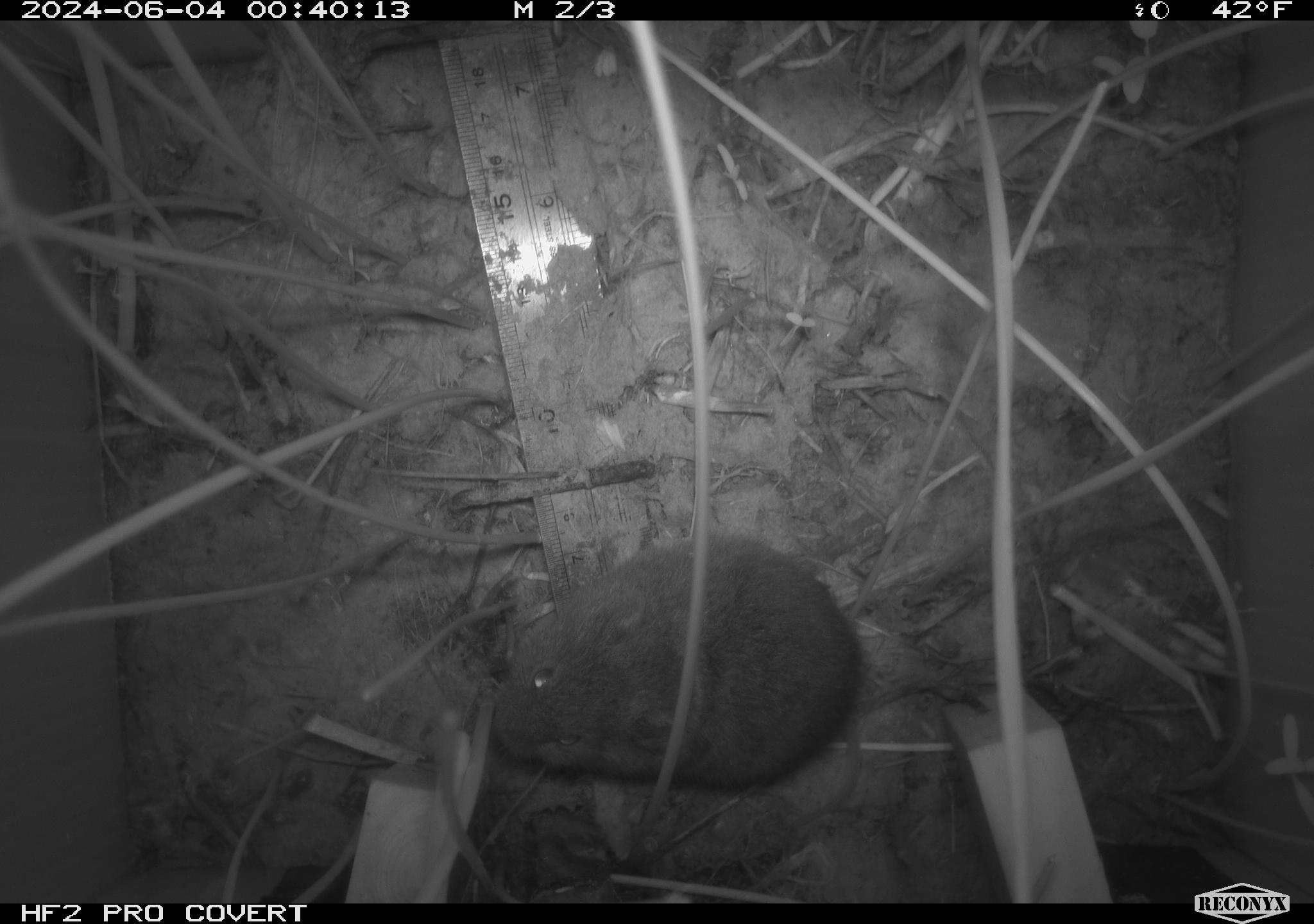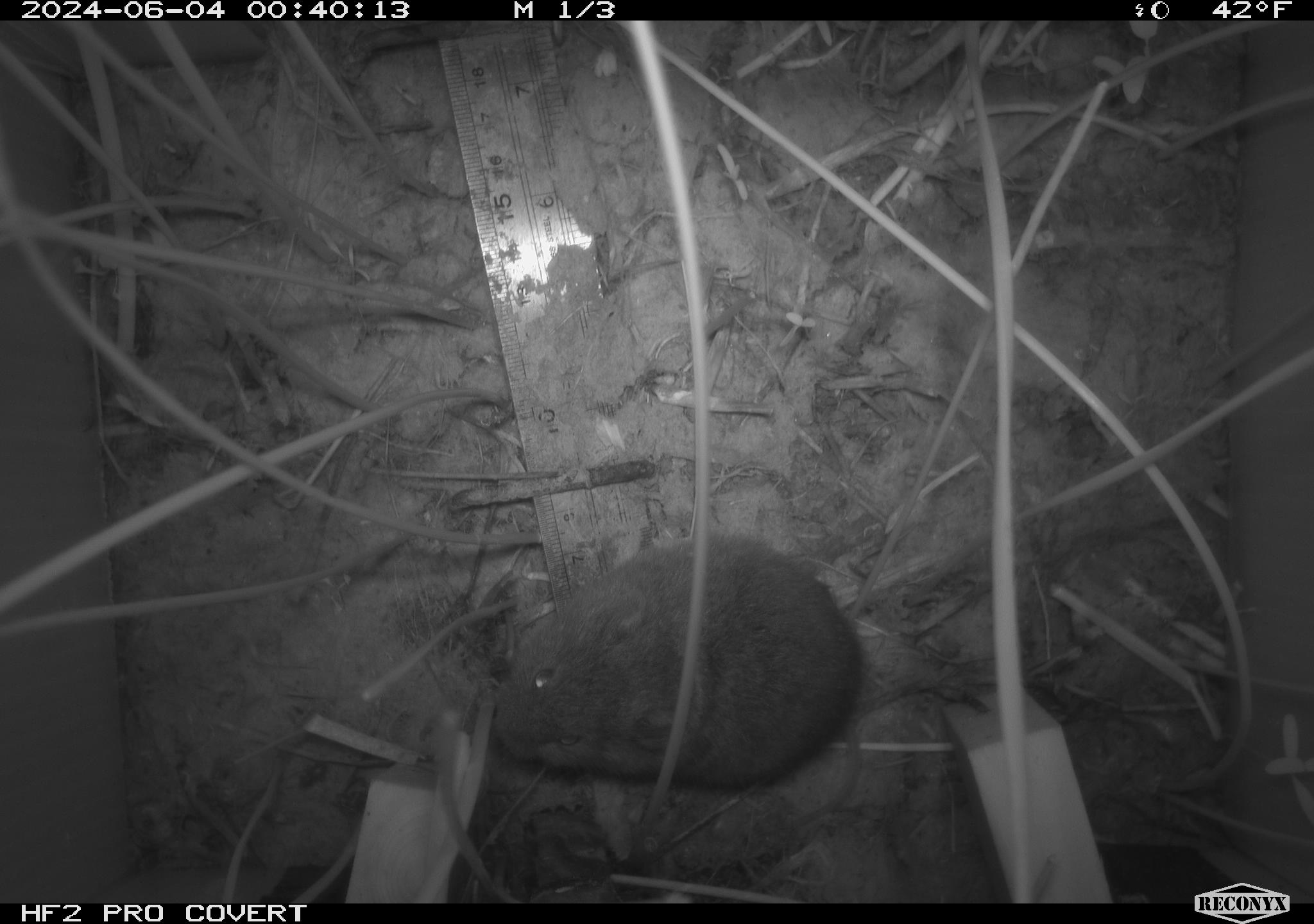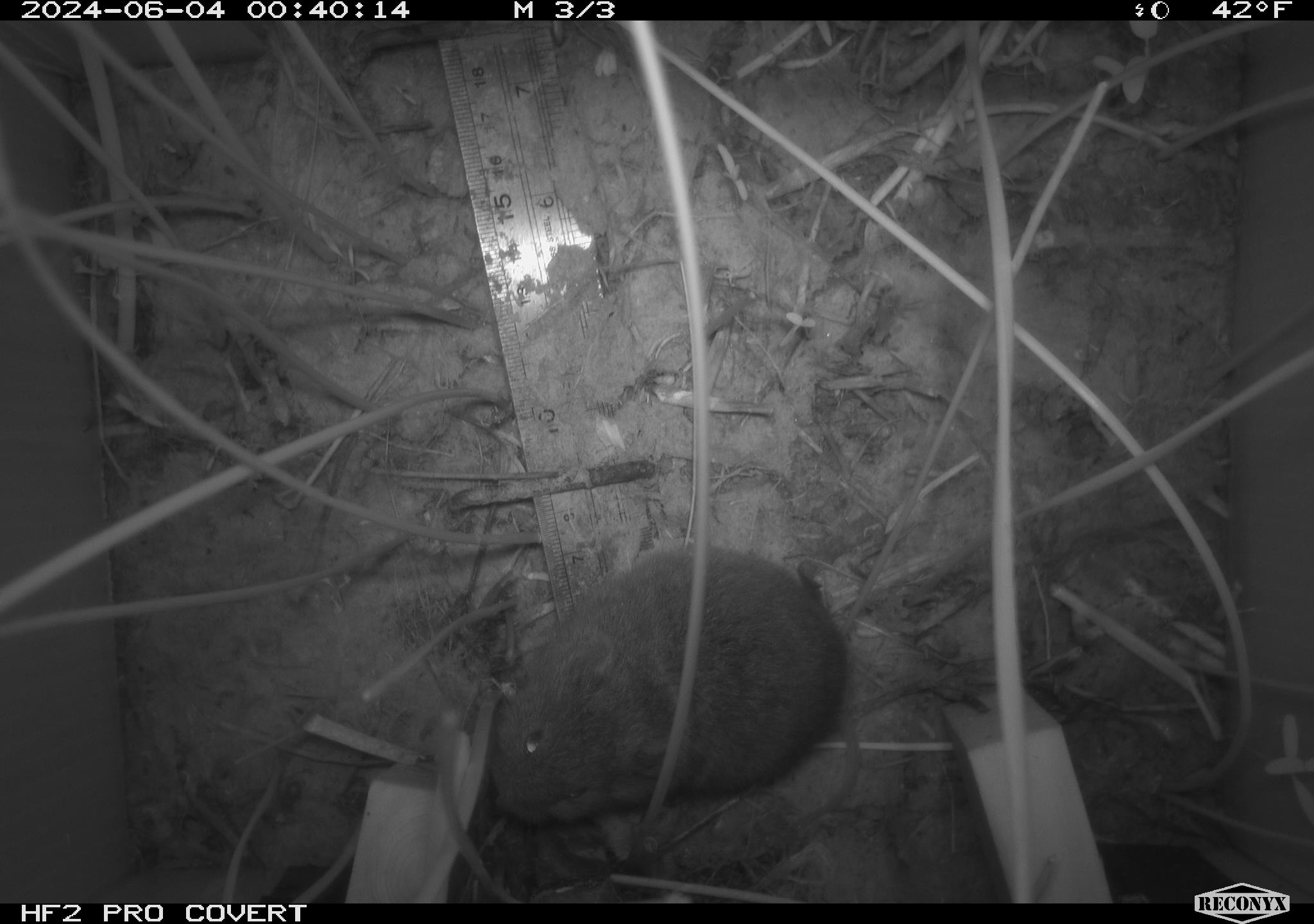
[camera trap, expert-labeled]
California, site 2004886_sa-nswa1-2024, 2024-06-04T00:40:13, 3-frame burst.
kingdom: Animalia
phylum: Chordata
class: Mammalia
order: Rodentia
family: Cricetidae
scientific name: Arvicolinae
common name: voles, lemmings, and muskrats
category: arvicolinae subfamily